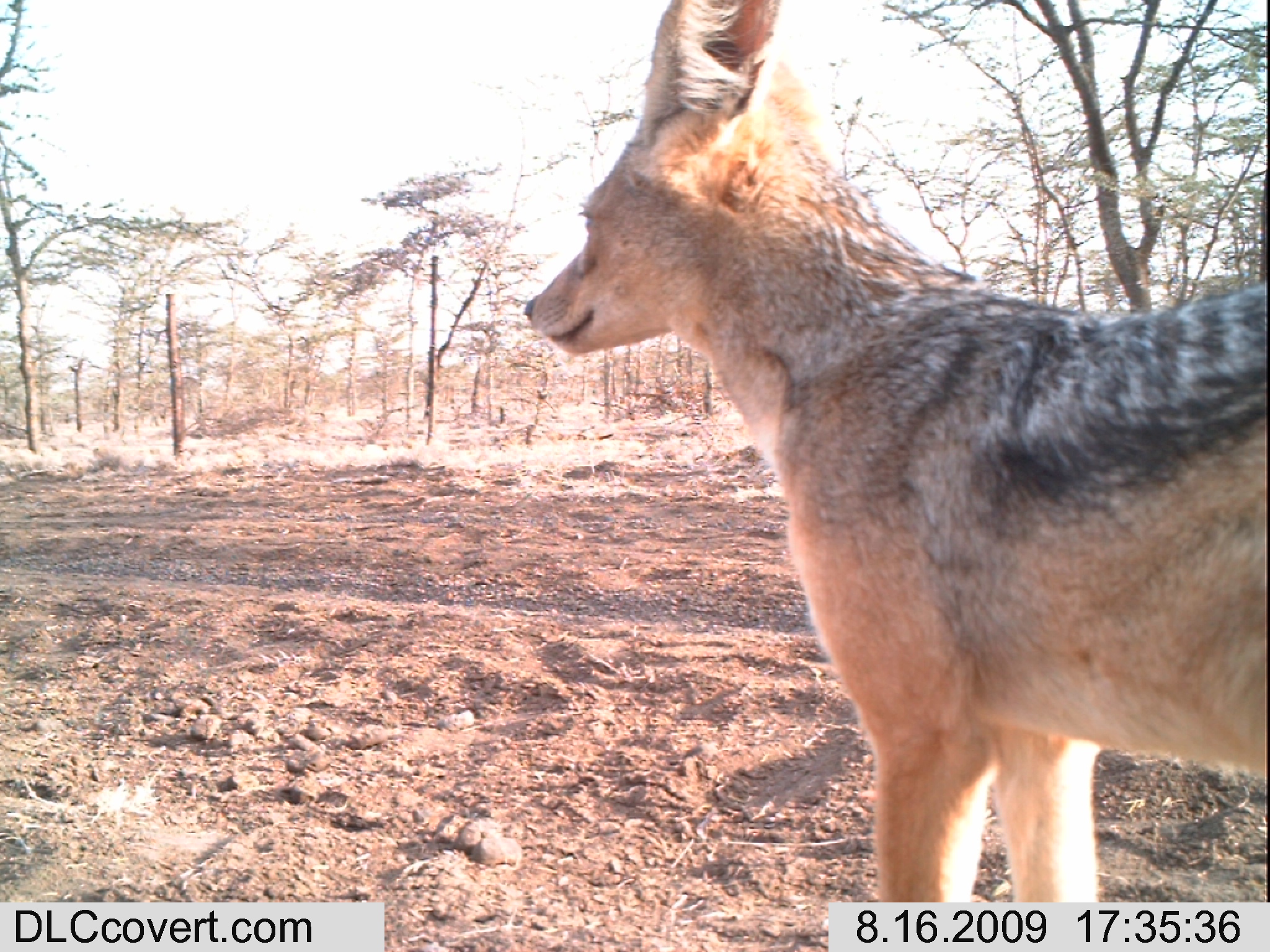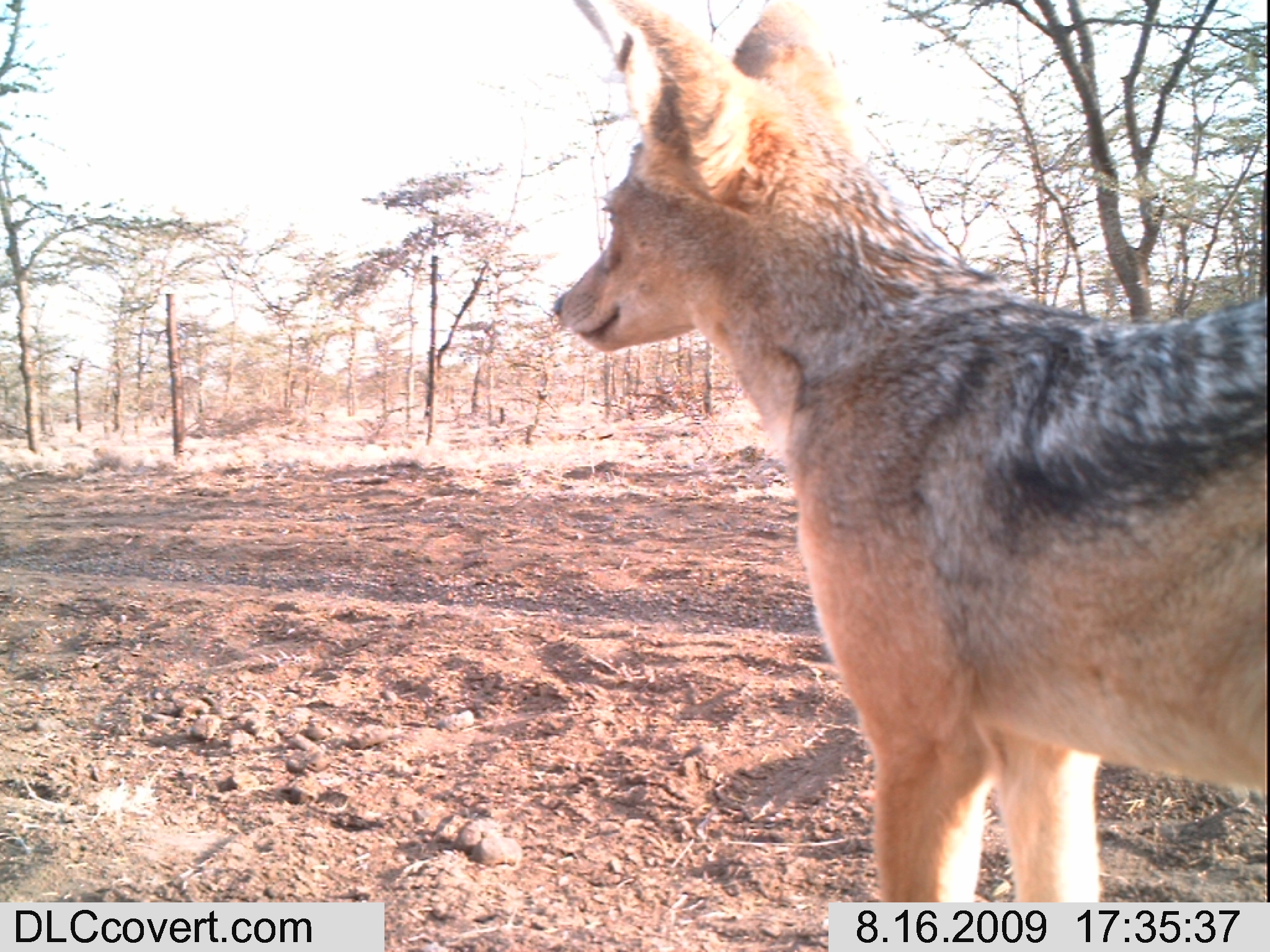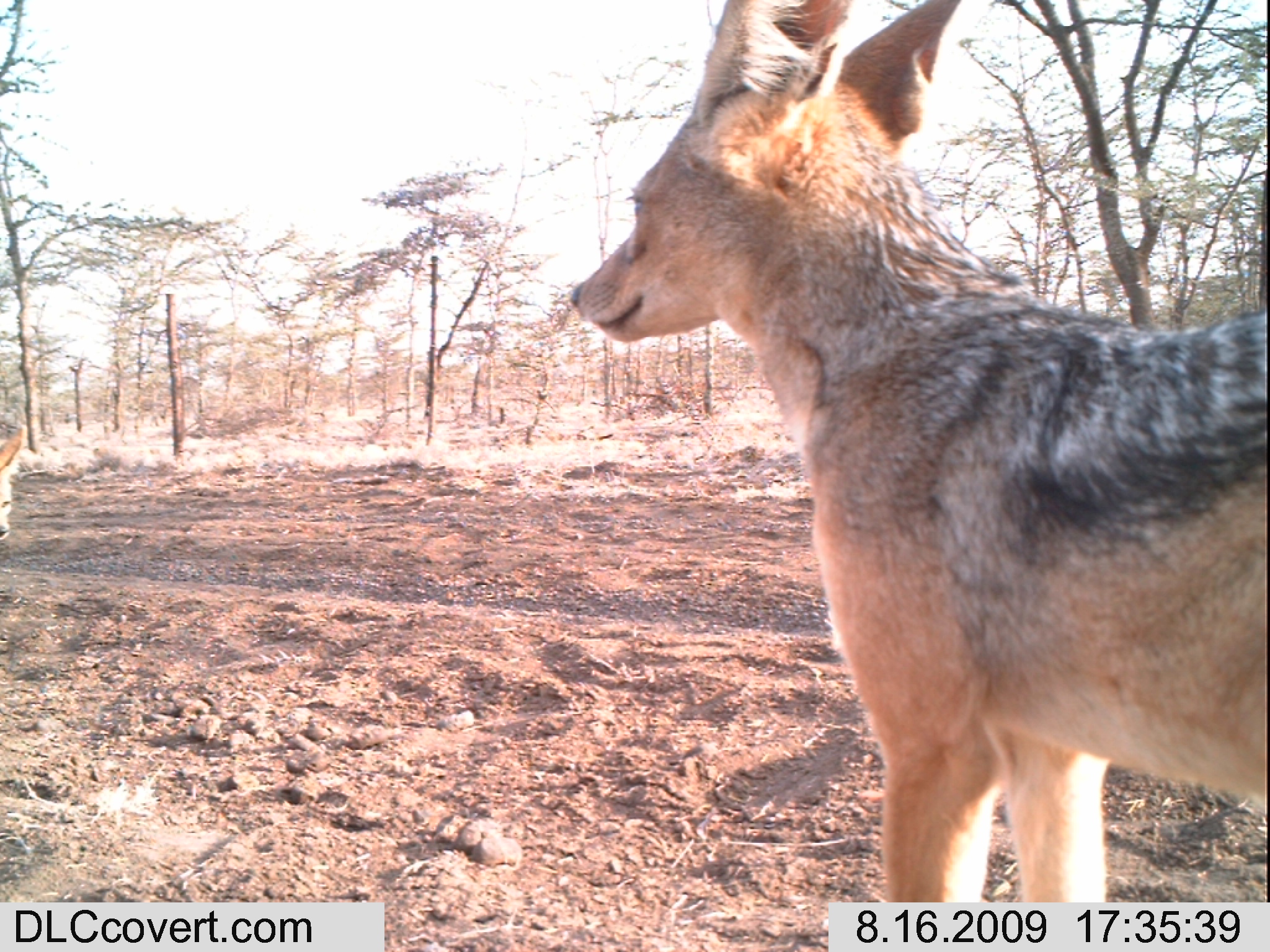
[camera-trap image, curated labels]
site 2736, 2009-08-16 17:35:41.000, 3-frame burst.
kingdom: Animalia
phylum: Chordata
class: Mammalia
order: Carnivora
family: Canidae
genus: Lupulella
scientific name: Lupulella mesomelas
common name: black-backed jackal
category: canis mesomelas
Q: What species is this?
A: Canis mesomelas (black-backed jackal) (Lupulella mesomelas).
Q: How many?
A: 1.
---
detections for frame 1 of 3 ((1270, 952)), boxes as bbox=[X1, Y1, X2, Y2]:
canis mesomelas: bbox=[522, 0, 1270, 901]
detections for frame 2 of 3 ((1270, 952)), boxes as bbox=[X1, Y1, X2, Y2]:
canis mesomelas: bbox=[553, 0, 1266, 902]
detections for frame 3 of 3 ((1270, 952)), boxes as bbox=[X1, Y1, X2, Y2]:
canis mesomelas: bbox=[568, 0, 1268, 901]